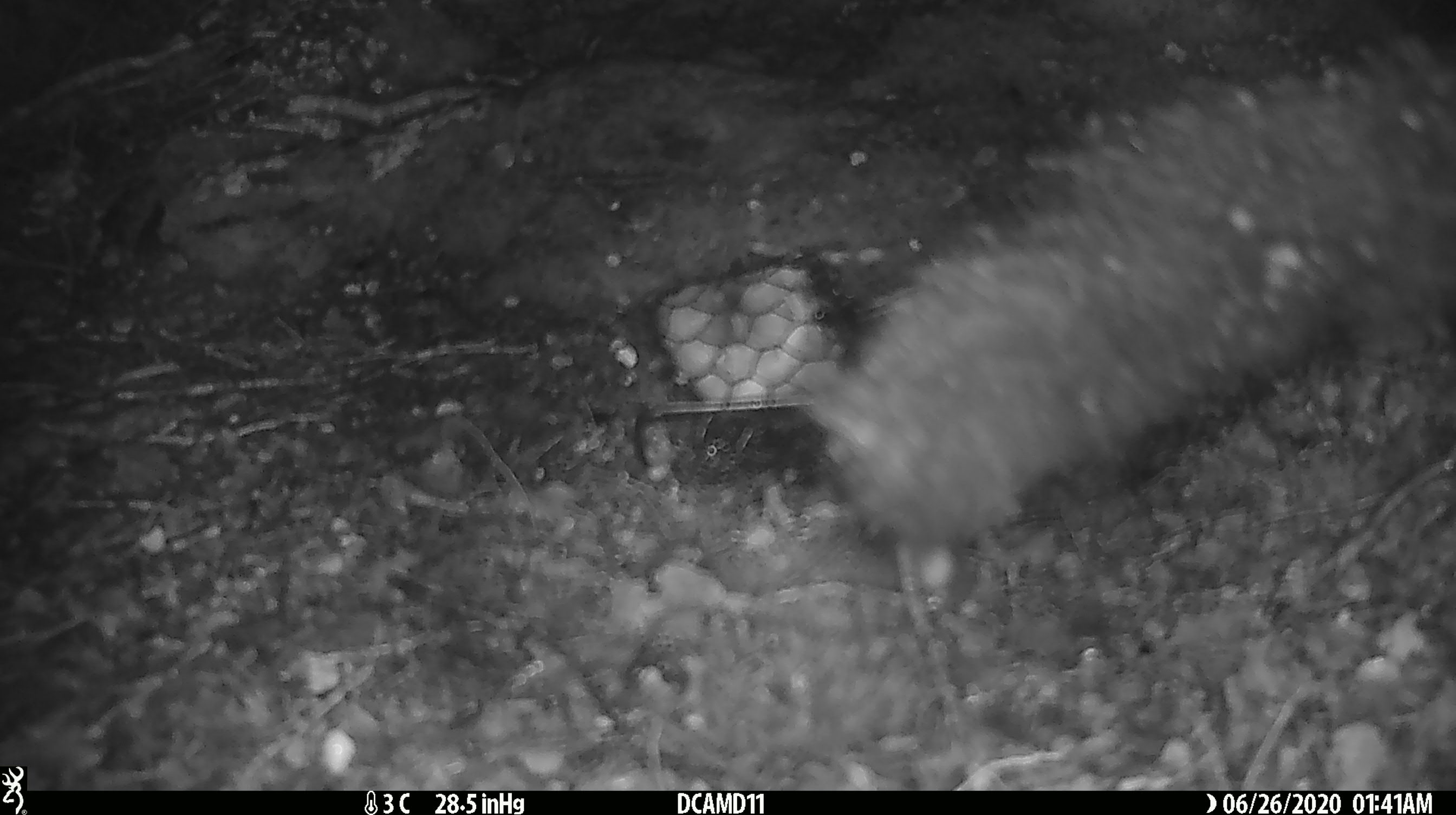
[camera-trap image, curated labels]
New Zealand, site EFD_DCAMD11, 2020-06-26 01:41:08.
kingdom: Animalia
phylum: Chordata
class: Mammalia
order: Diprotodontia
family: Phalangeridae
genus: Trichosurus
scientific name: Trichosurus vulpecula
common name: common brushtail possum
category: possum